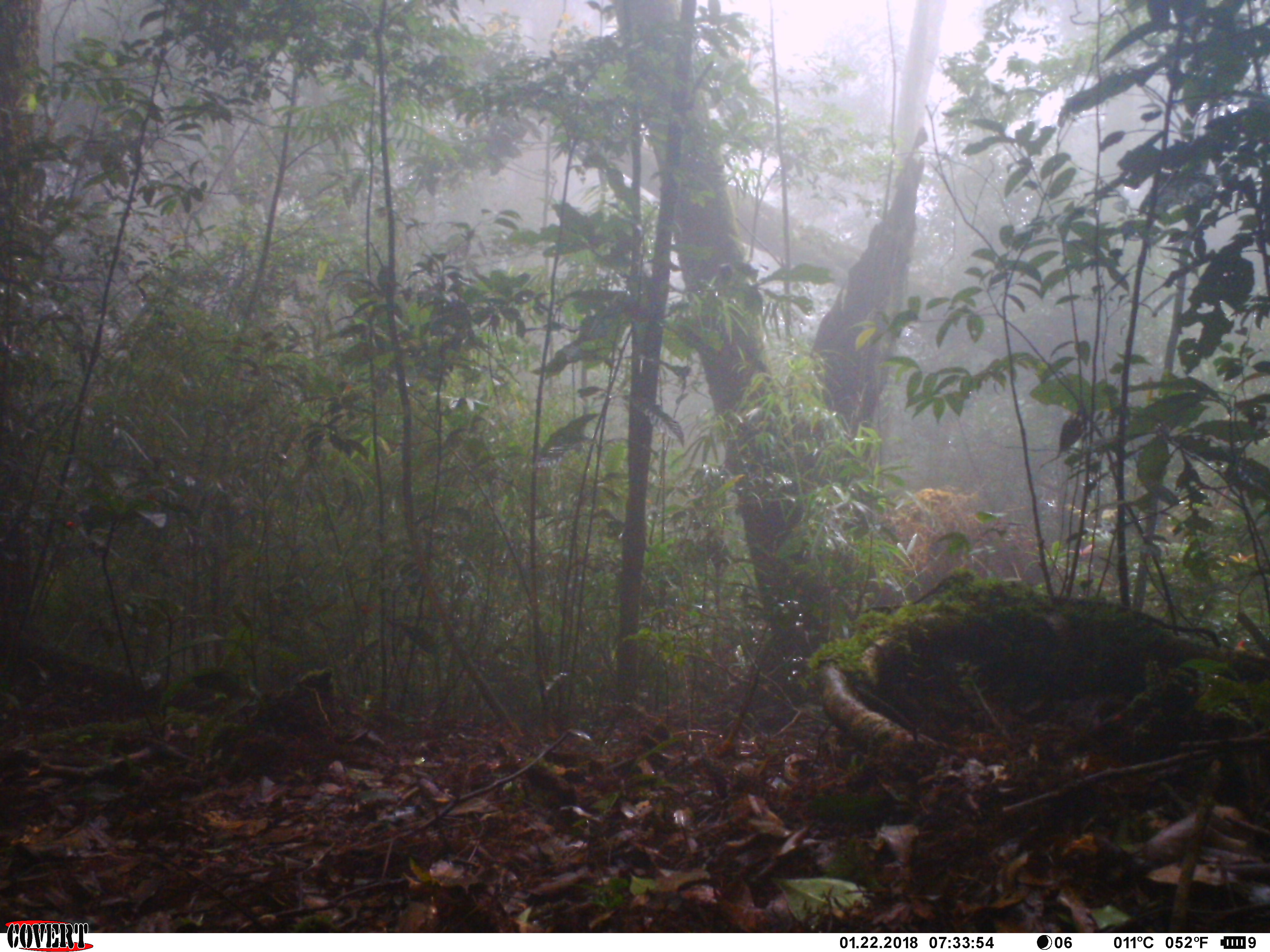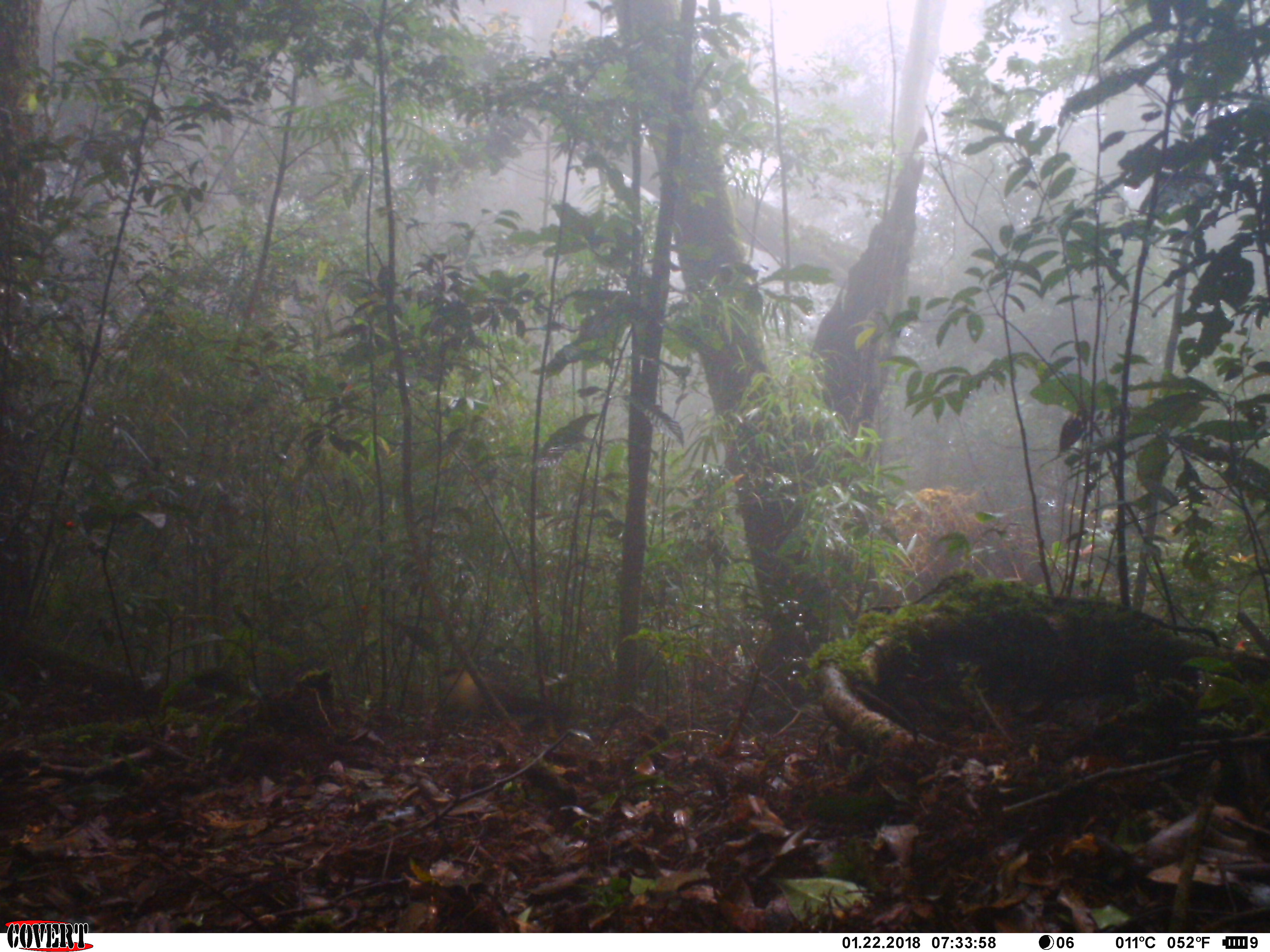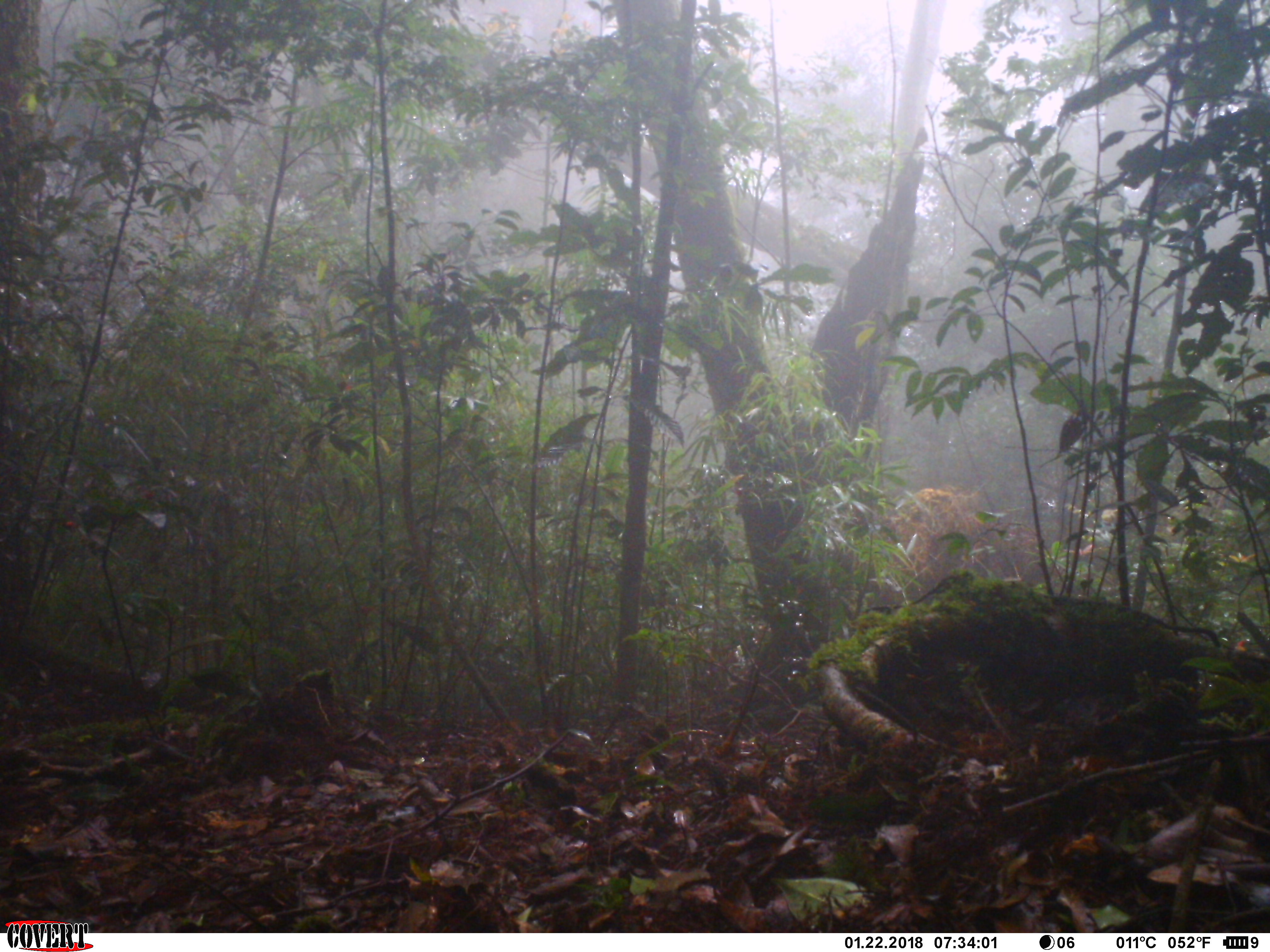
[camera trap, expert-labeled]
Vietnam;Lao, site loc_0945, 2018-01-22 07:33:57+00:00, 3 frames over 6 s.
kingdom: Animalia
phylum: Chordata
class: Mammalia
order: Carnivora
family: Mustelidae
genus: Martes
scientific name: Martes flavigula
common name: yellow-throated marten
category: yellow throated marten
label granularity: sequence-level